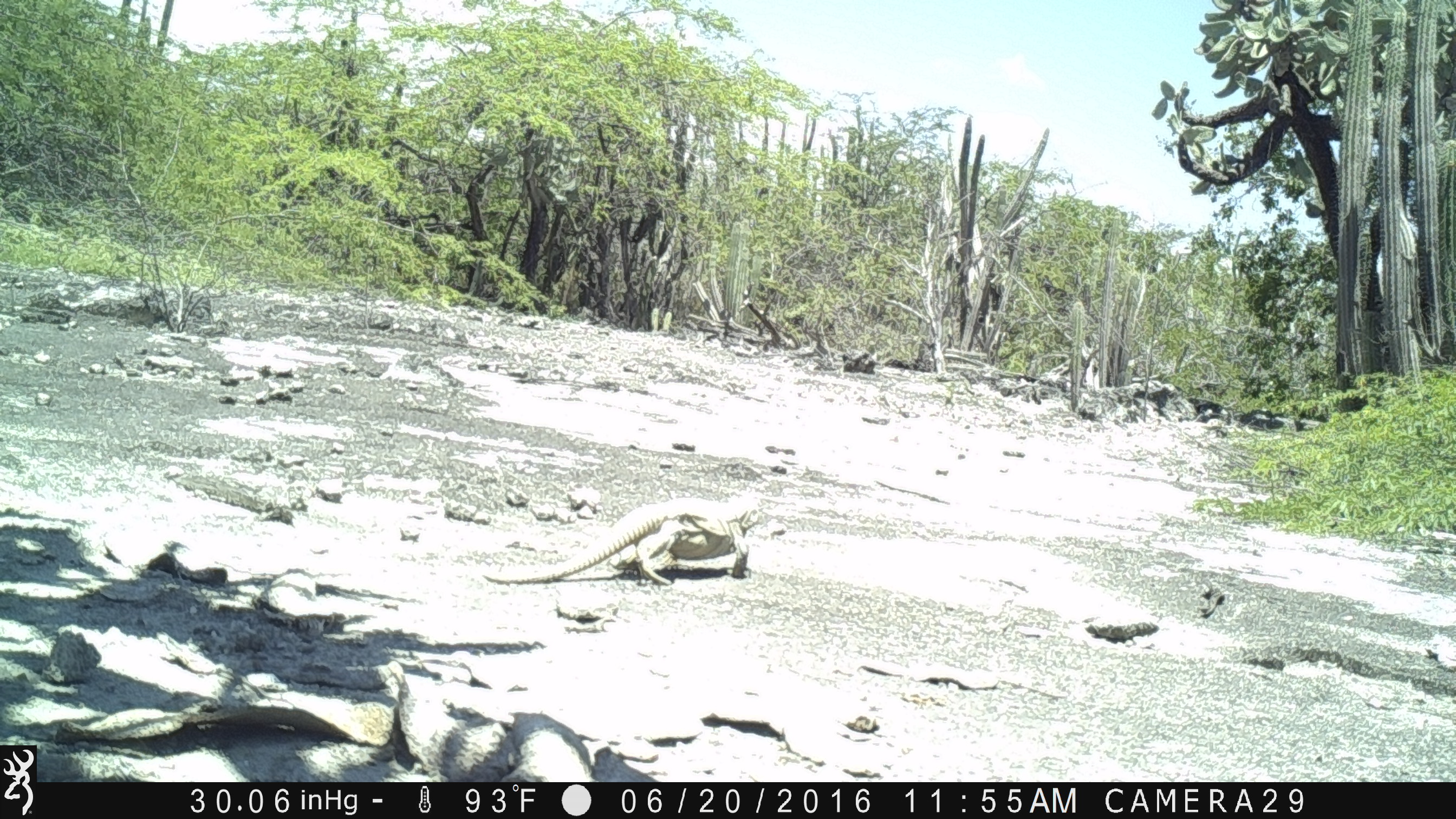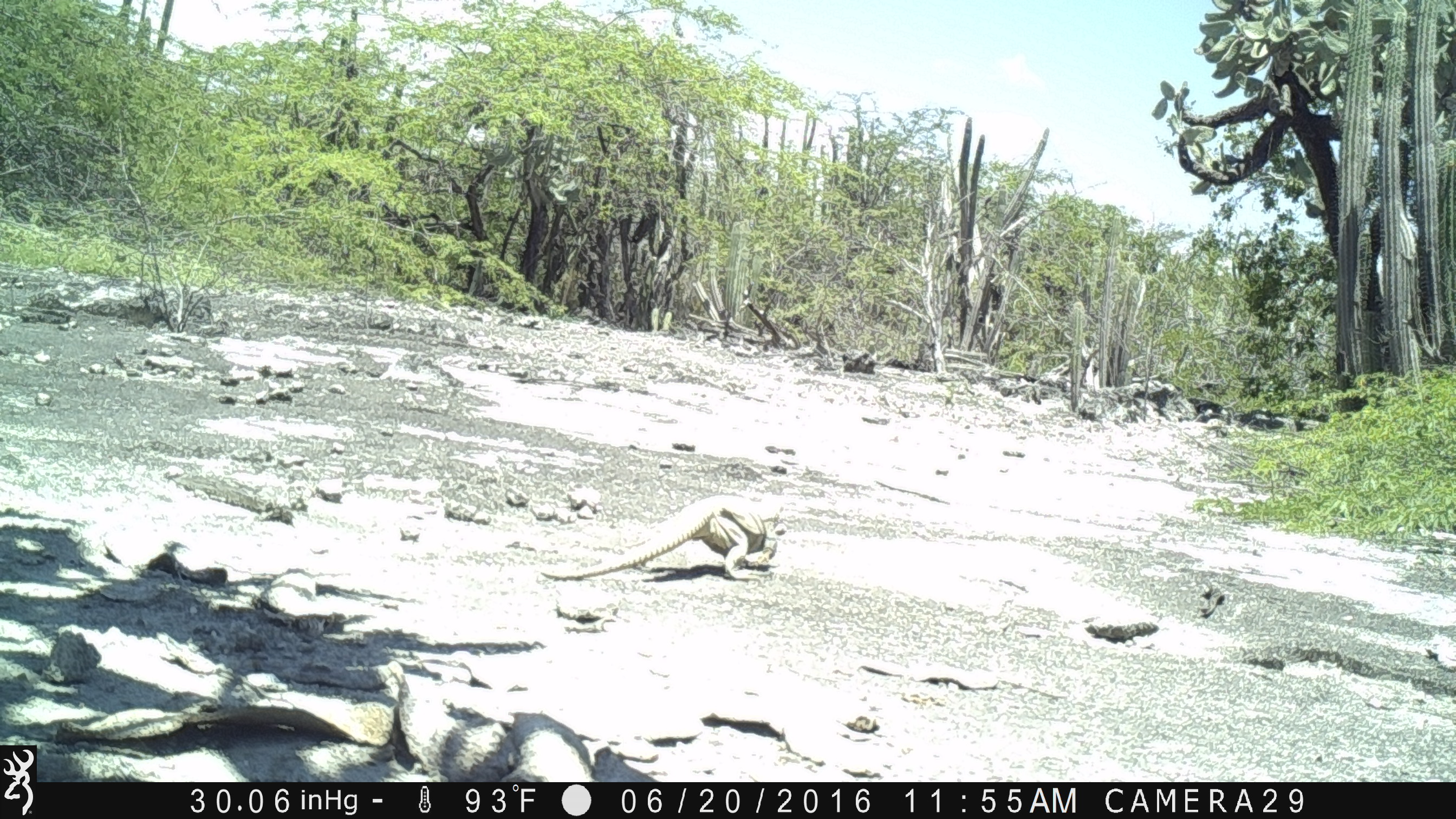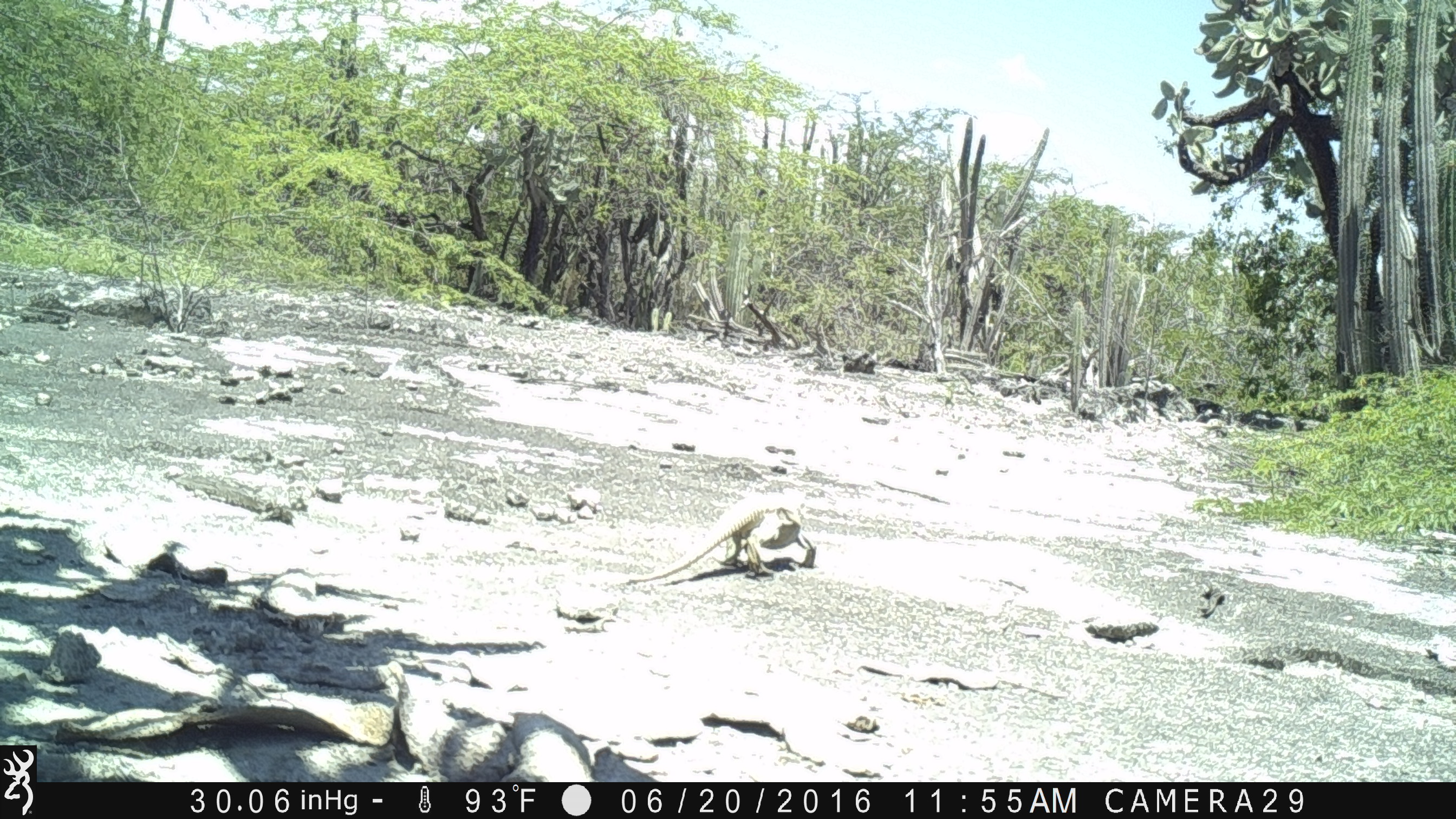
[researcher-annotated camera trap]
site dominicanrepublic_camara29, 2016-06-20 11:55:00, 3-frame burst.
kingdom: Animalia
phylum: Chordata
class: Reptilia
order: Squamata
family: Iguanidae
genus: Iguana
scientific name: Iguana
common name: typical iguanas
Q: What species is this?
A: Iguana (typical iguanas).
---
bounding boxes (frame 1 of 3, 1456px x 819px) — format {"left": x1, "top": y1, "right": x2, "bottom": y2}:
iguana: {"left": 481, "top": 499, "right": 761, "bottom": 587}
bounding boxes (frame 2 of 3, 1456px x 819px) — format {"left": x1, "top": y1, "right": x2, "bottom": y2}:
iguana: {"left": 537, "top": 497, "right": 787, "bottom": 582}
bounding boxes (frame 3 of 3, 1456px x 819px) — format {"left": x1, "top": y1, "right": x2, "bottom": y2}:
iguana: {"left": 612, "top": 497, "right": 814, "bottom": 586}